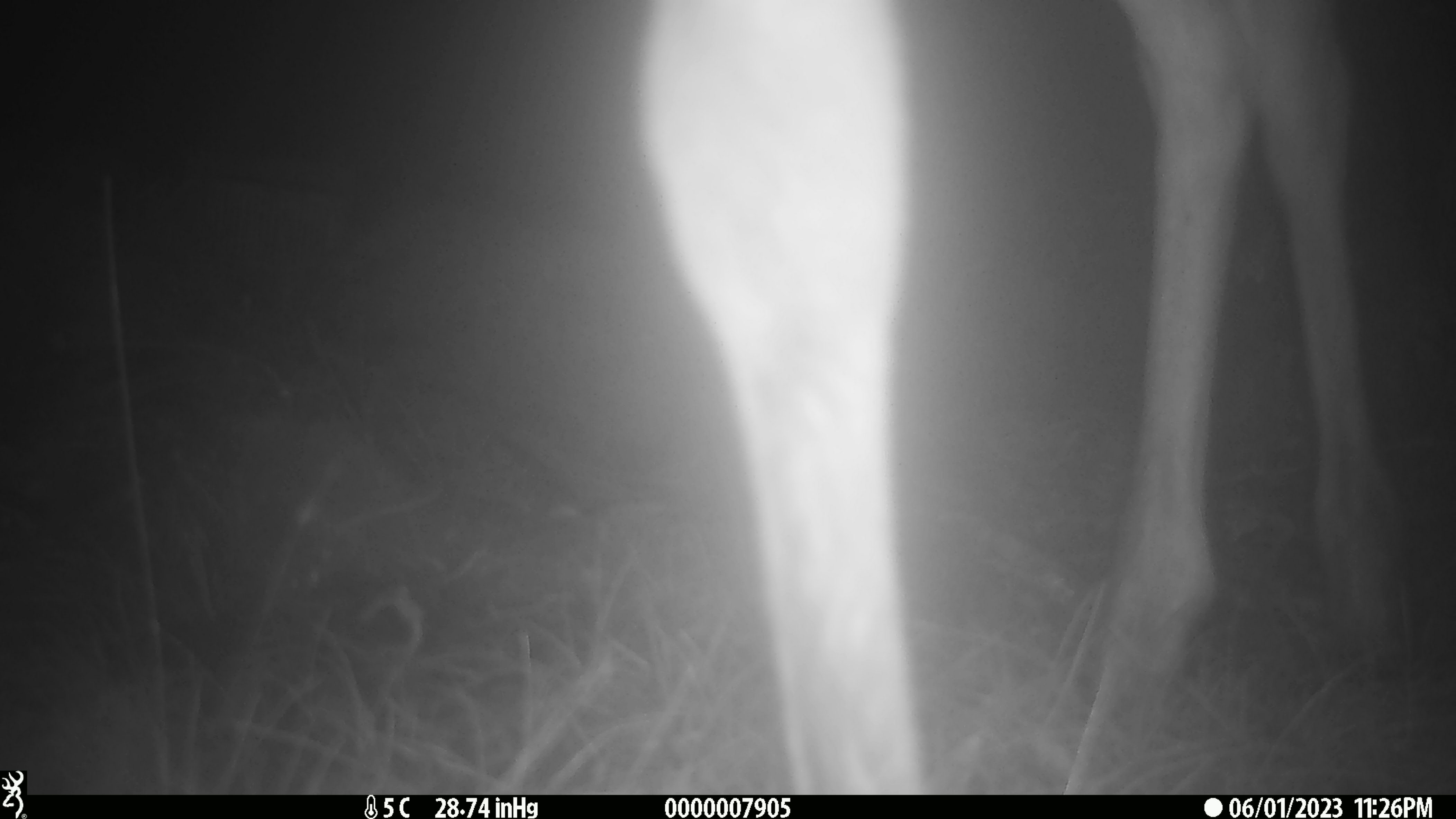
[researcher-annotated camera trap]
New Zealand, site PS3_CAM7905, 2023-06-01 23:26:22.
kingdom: Animalia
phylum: Chordata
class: Mammalia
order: Artiodactyla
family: Cervidae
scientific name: Cervidae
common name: deer